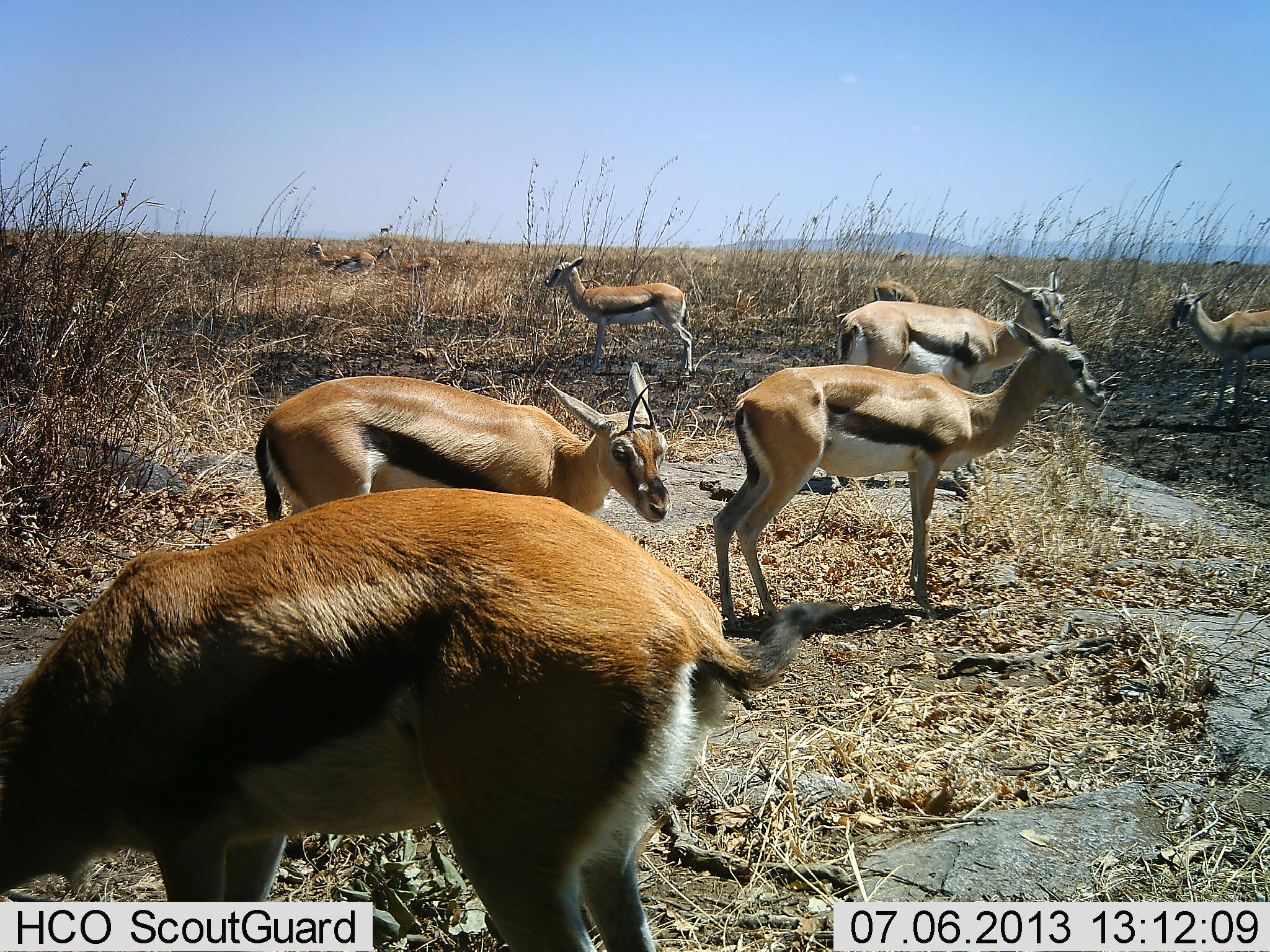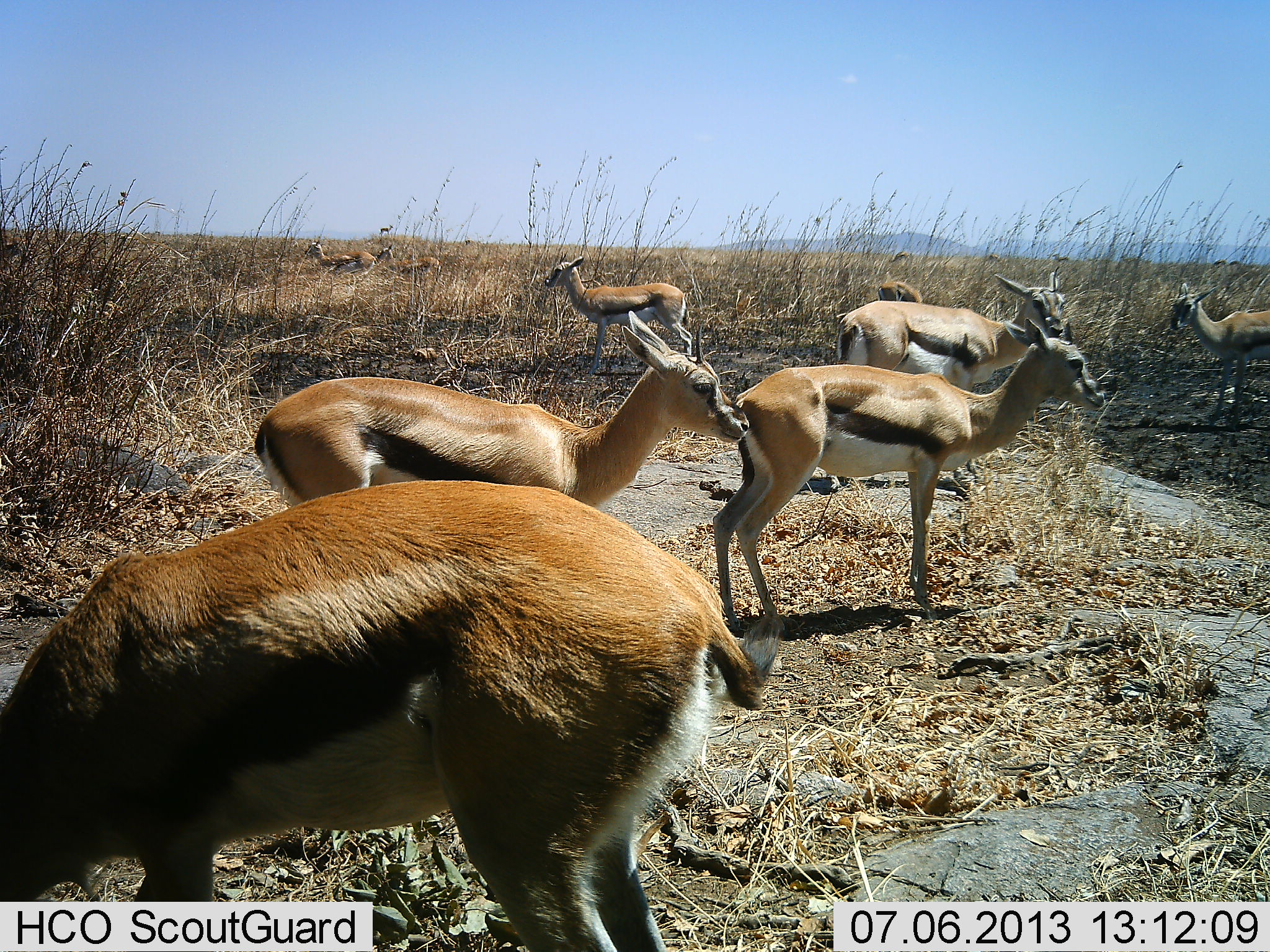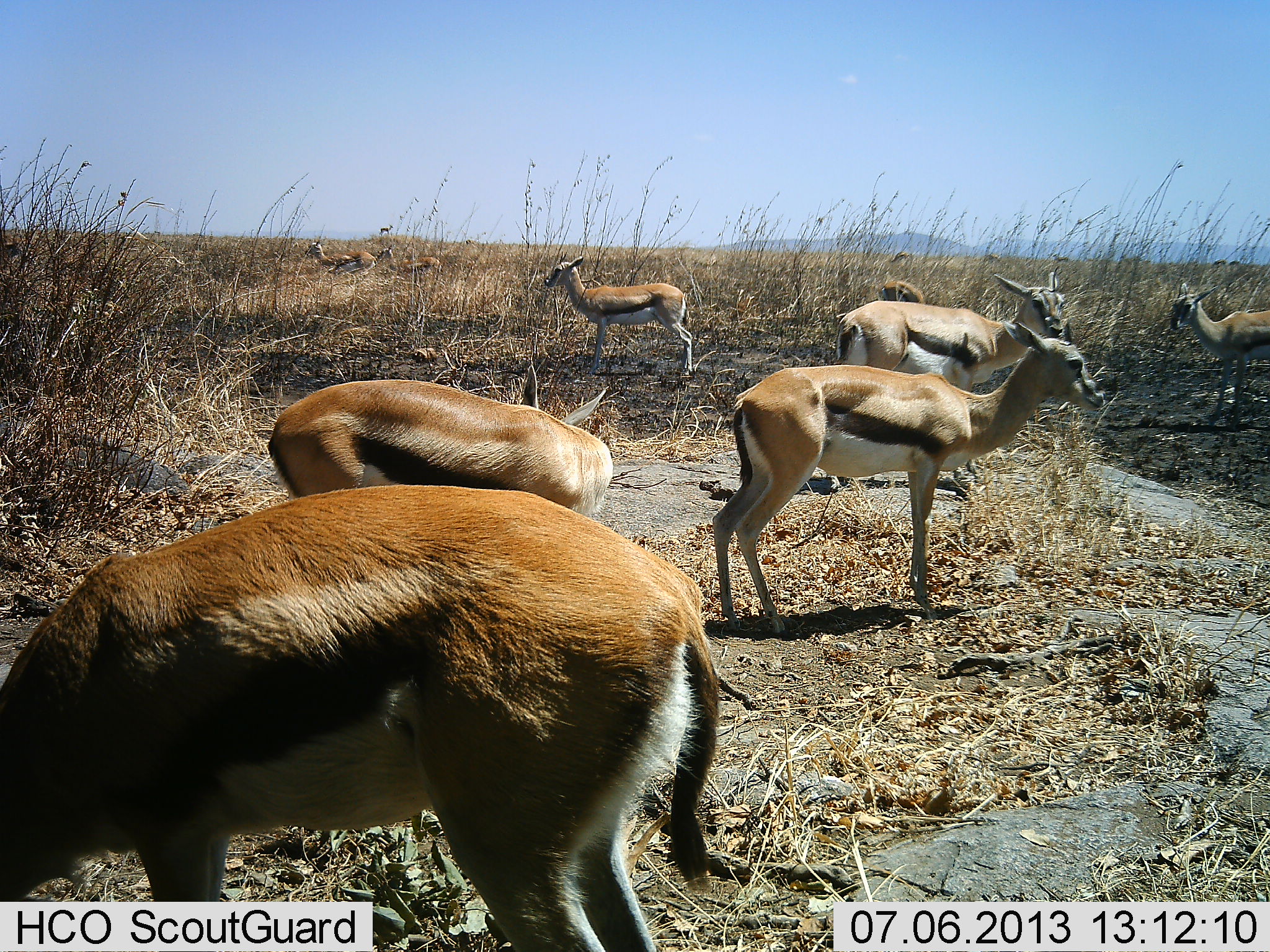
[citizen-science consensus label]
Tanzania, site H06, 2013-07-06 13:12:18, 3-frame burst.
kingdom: Animalia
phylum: Chordata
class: Mammalia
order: Artiodactyla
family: Bovidae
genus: Eudorcas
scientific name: Eudorcas thomsonii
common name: thomson's gazelle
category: gazellethomsons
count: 9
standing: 97%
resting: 10%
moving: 3%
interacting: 7%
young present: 10%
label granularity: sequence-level